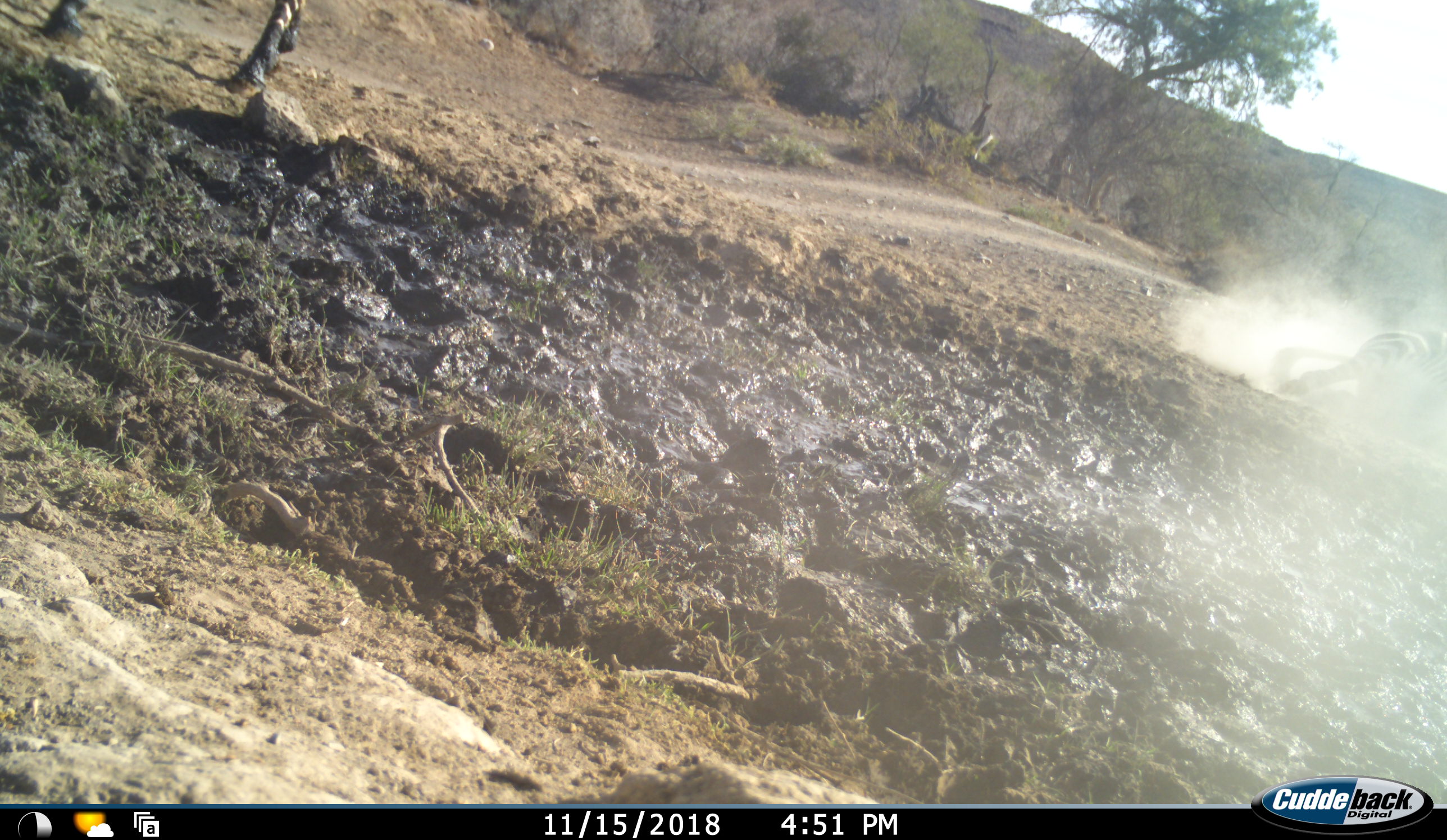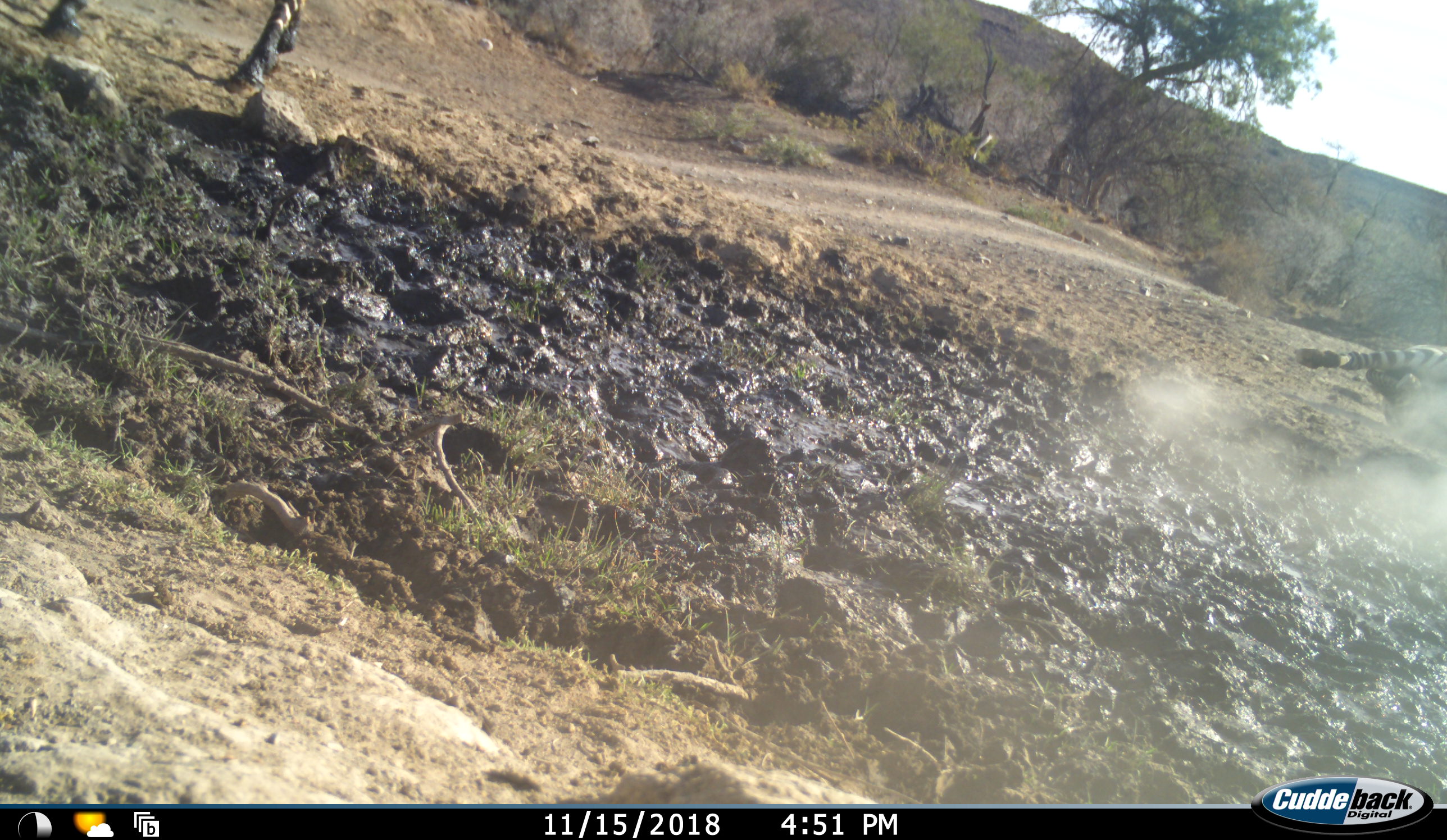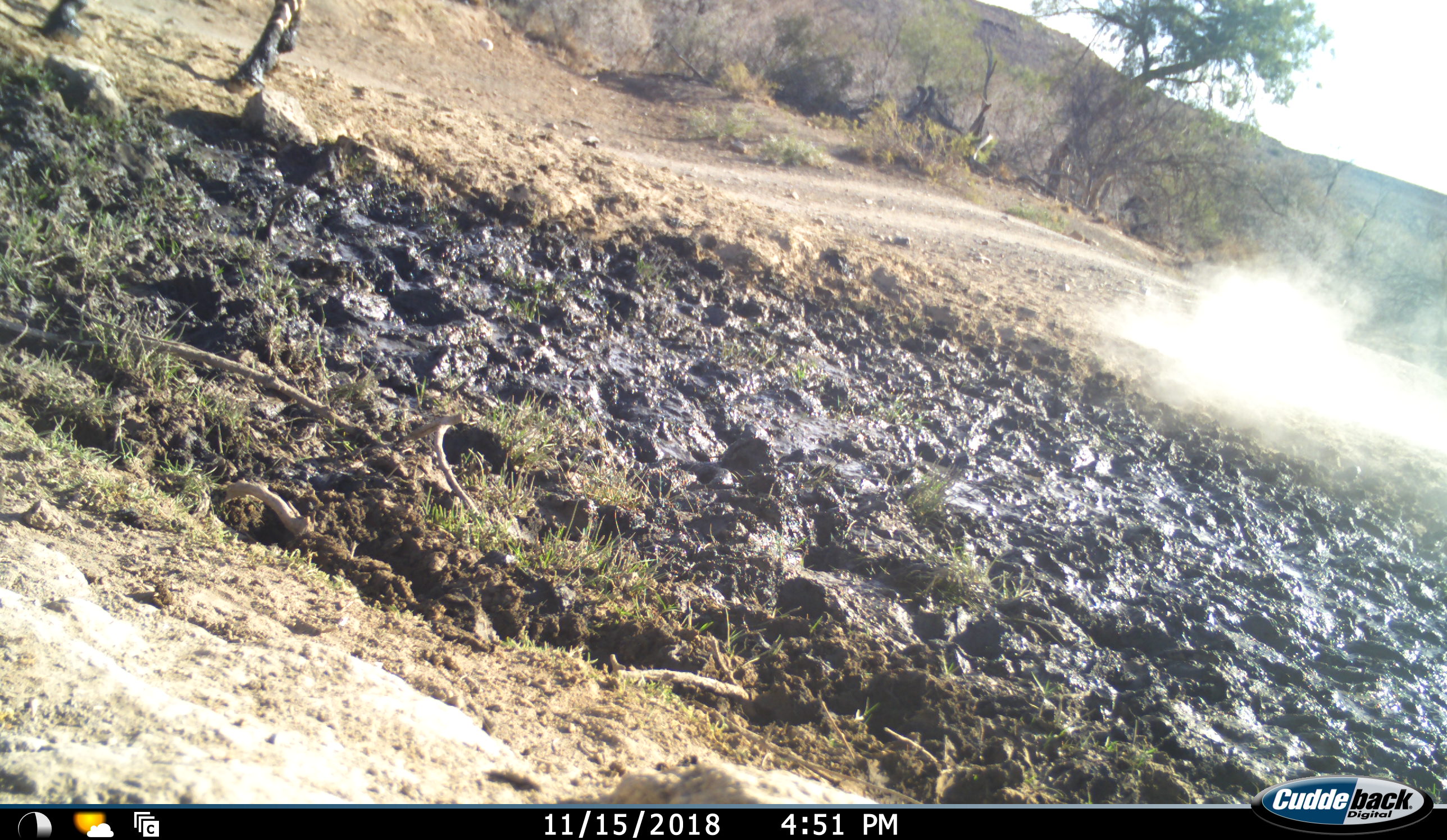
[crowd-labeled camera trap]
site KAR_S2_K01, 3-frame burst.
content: unidentified animal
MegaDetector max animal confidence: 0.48